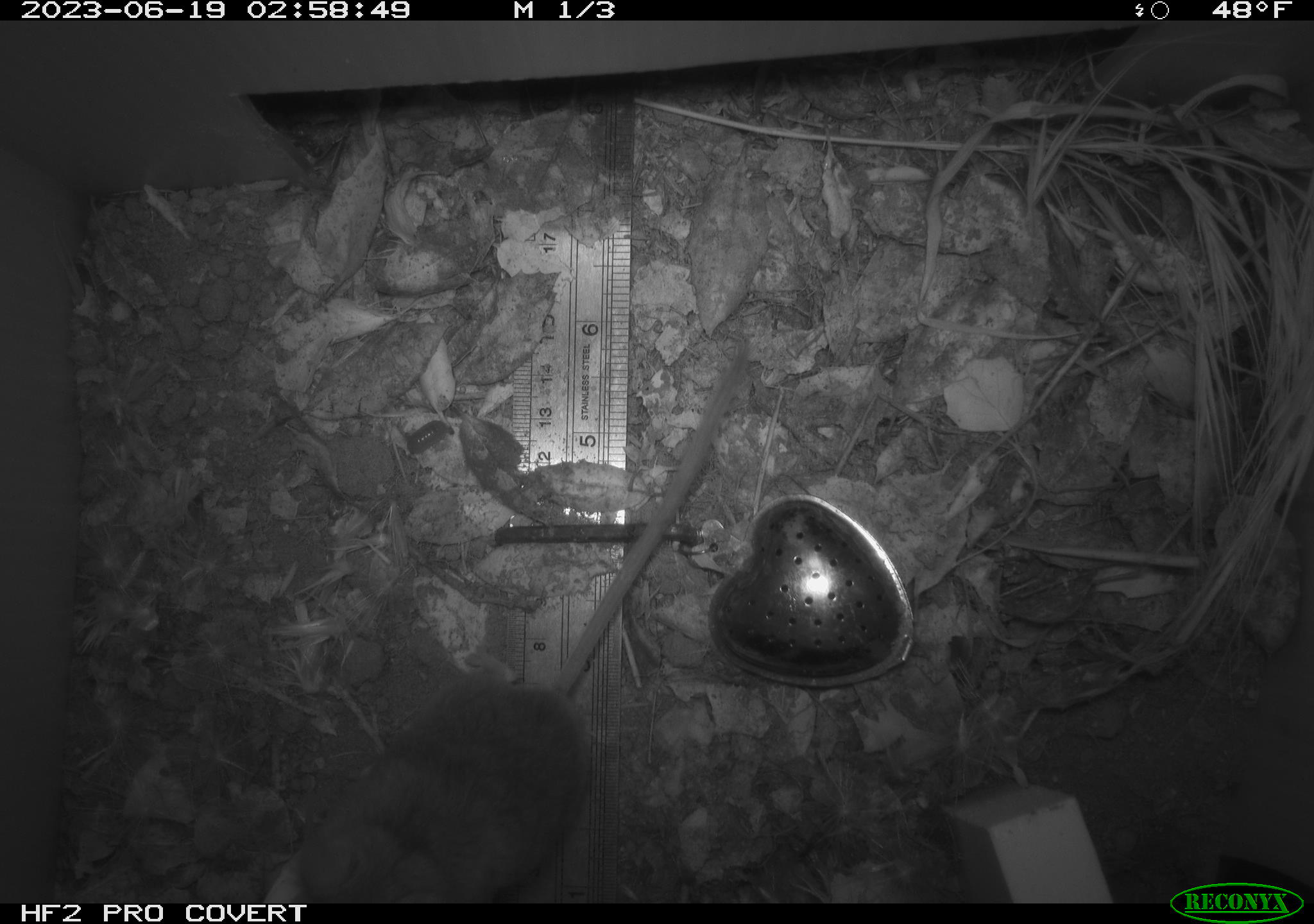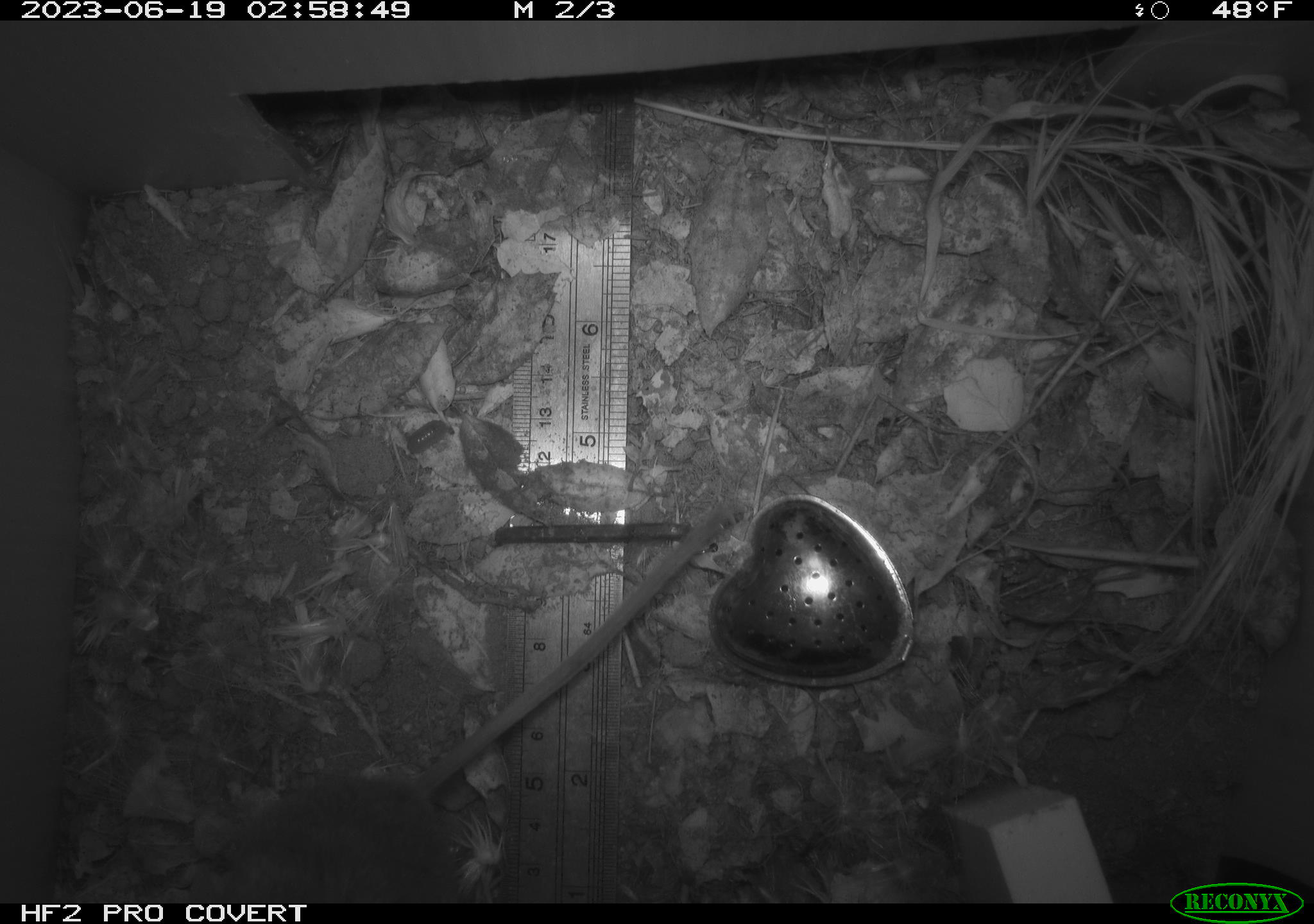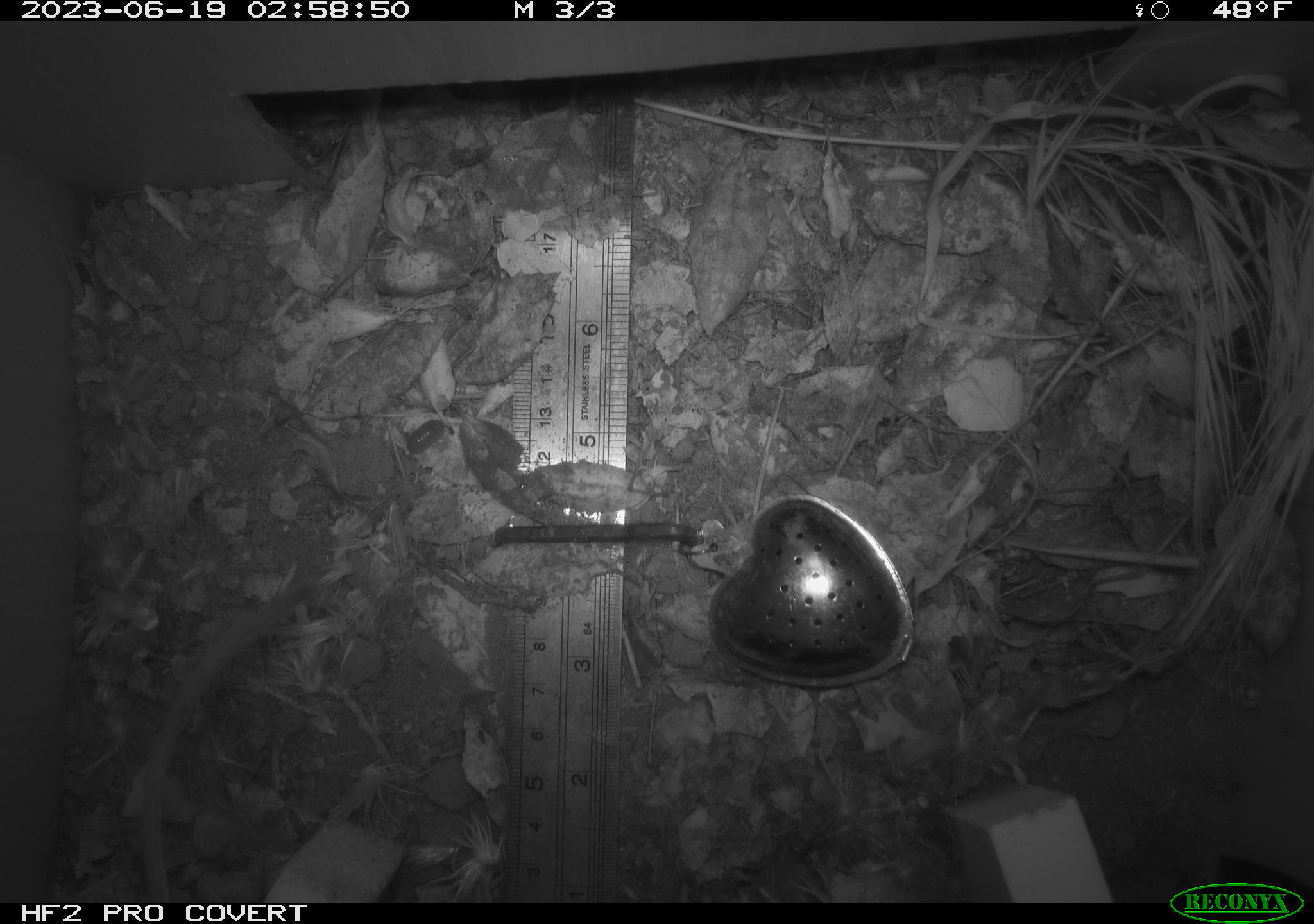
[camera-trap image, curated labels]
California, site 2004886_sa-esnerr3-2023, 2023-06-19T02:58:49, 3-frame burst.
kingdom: Animalia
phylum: Chordata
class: Mammalia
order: Rodentia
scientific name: Rodentia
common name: mouse species